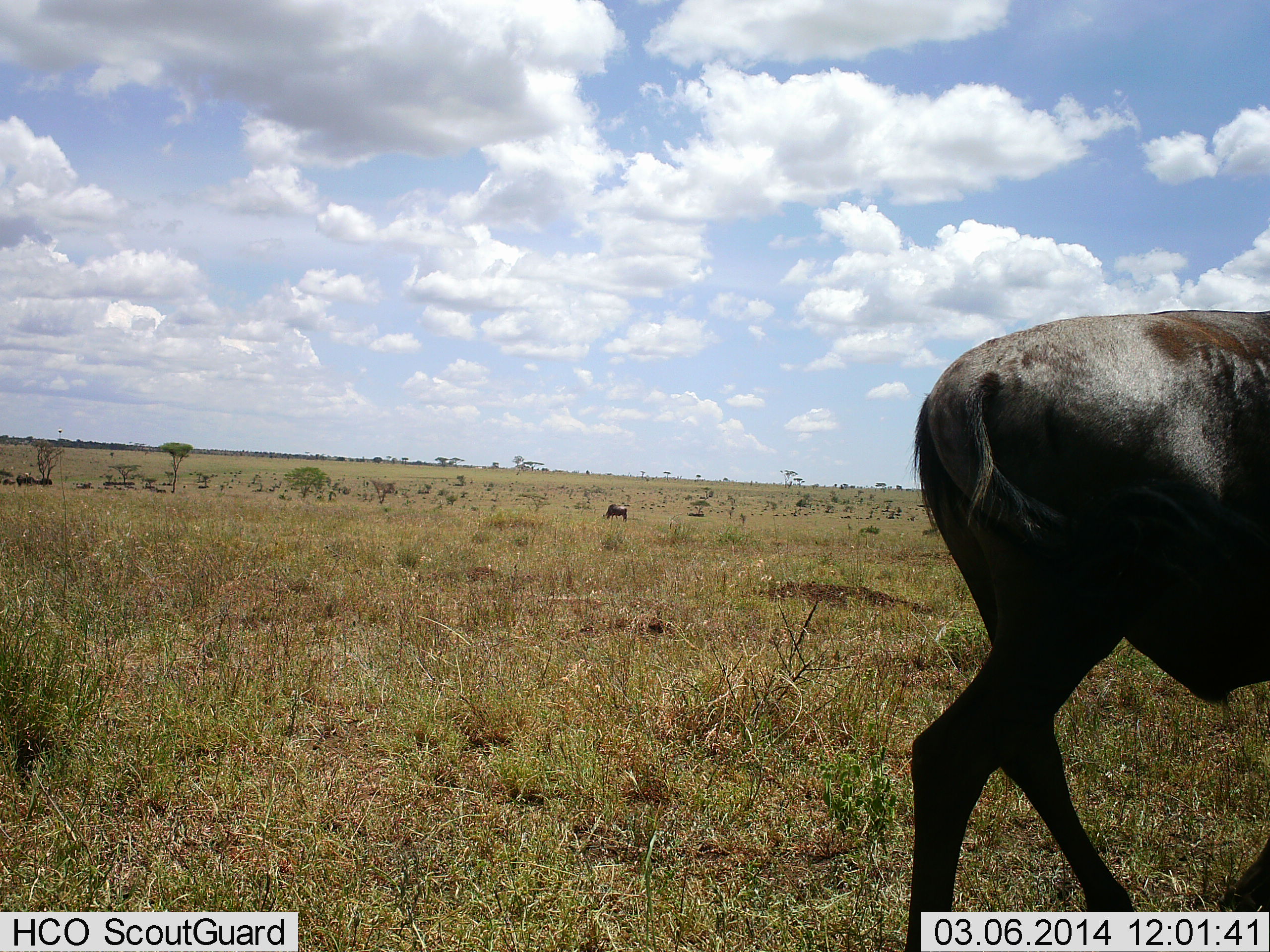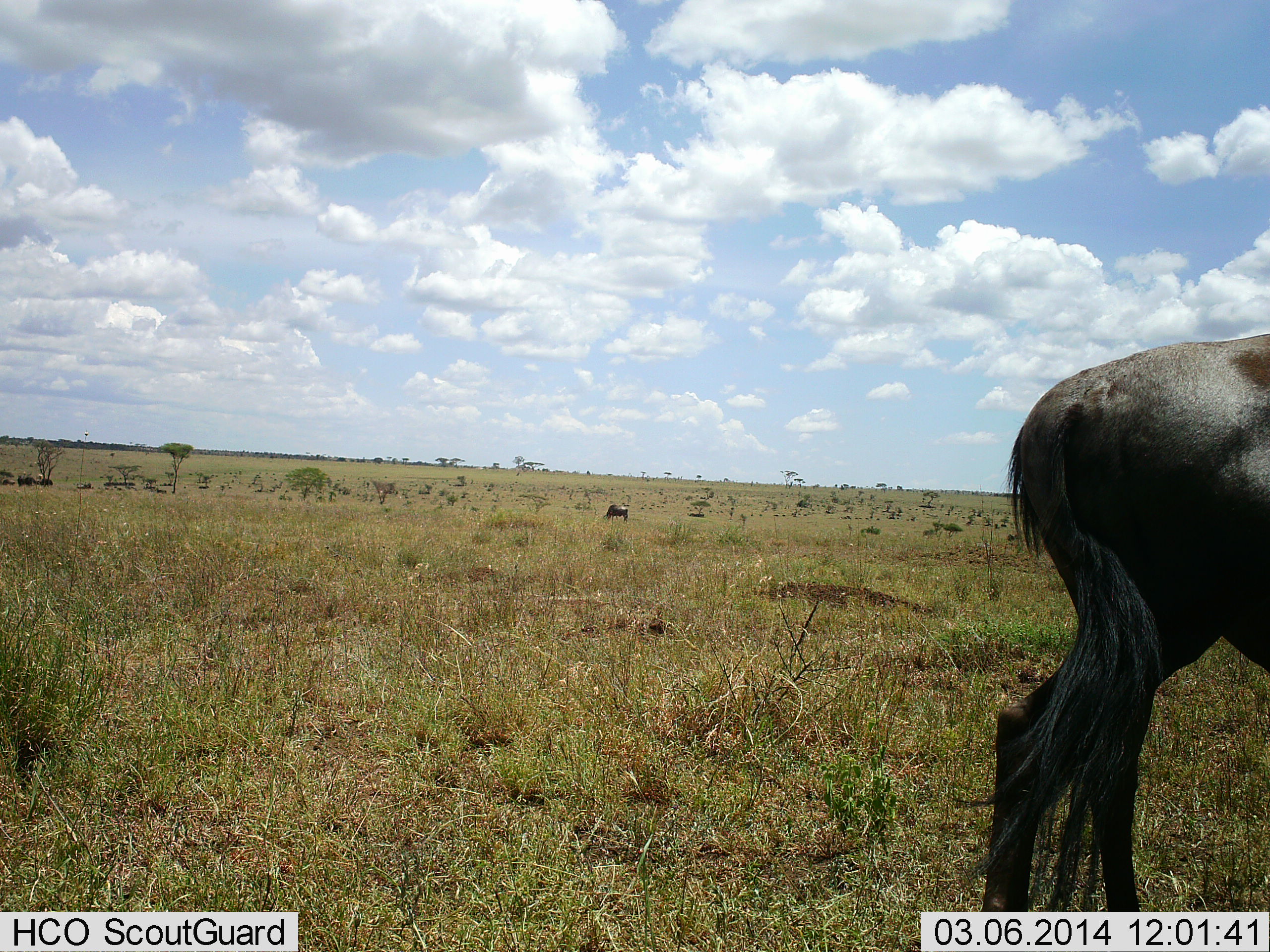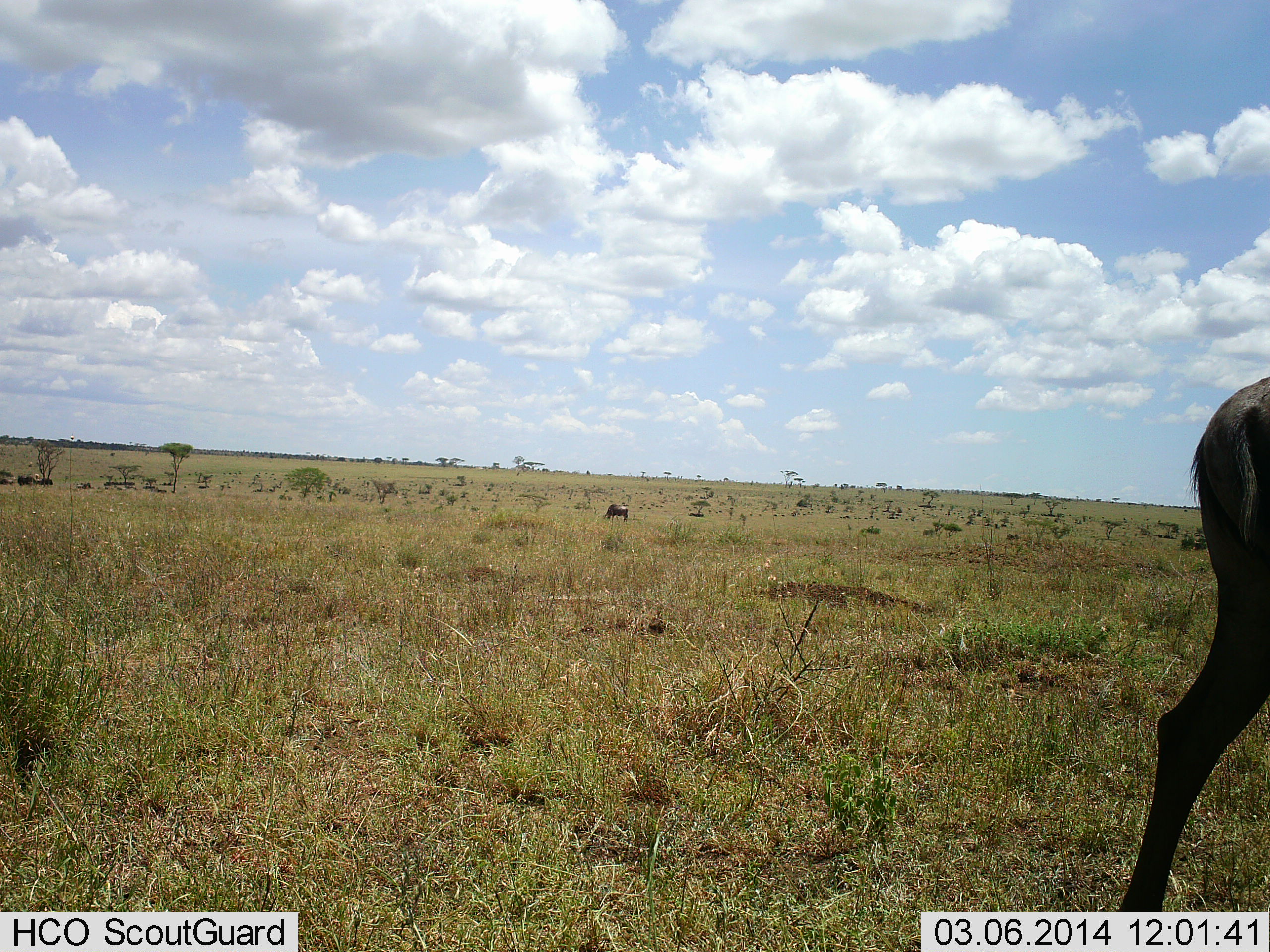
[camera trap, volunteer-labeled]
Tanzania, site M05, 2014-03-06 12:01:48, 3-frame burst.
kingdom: Animalia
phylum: Chordata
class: Mammalia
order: Artiodactyla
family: Bovidae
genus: Connochaetes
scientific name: Connochaetes taurinus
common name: blue wildebeest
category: wildebeest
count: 2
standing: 30%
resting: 0%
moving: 90%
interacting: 0%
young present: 0%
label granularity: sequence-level